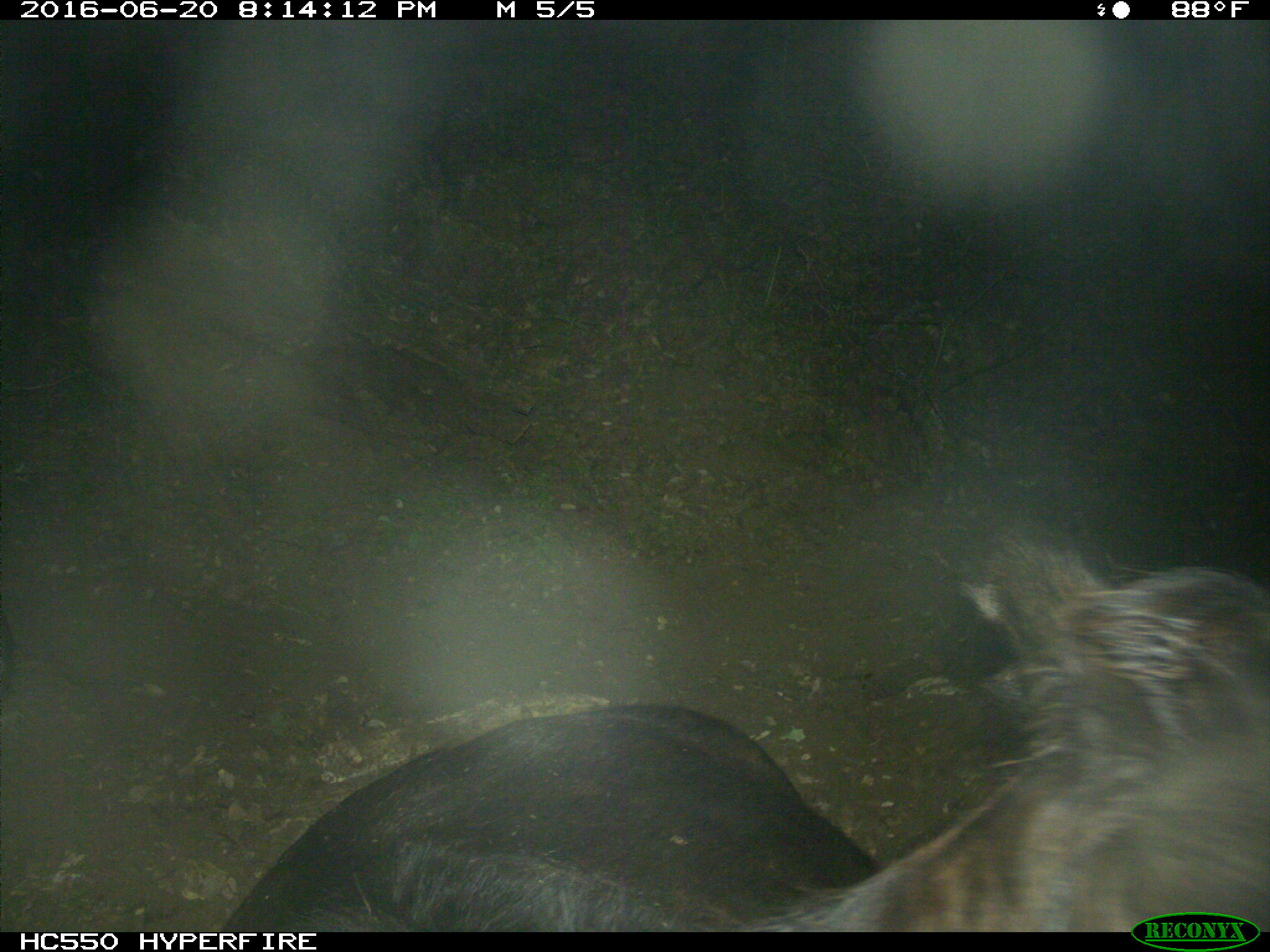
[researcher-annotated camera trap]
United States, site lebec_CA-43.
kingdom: Animalia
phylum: Chordata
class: Mammalia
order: Artiodactyla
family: Bovidae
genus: Bos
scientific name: Bos taurus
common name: domestic cow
Bos taurus (domestic cow).